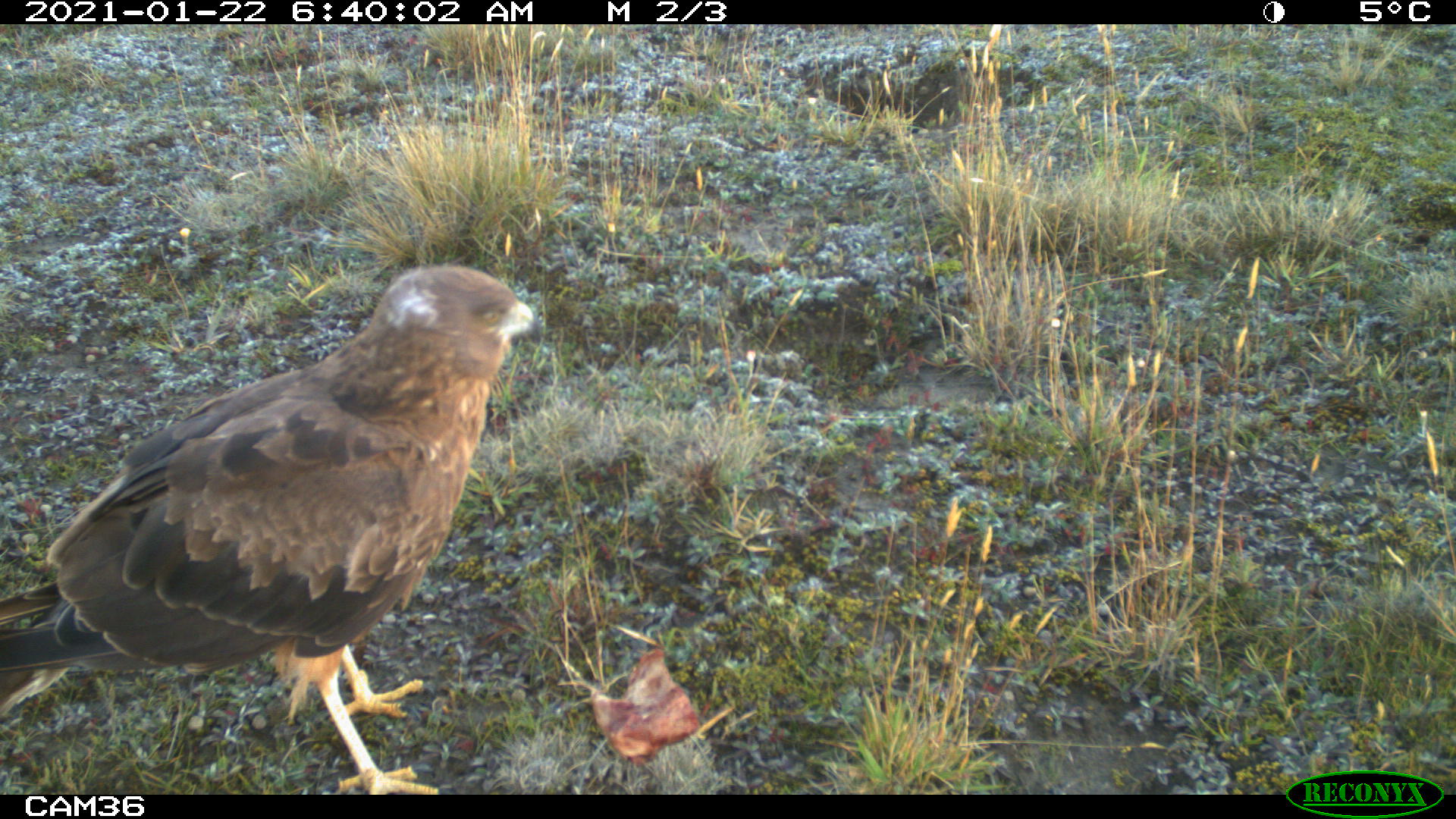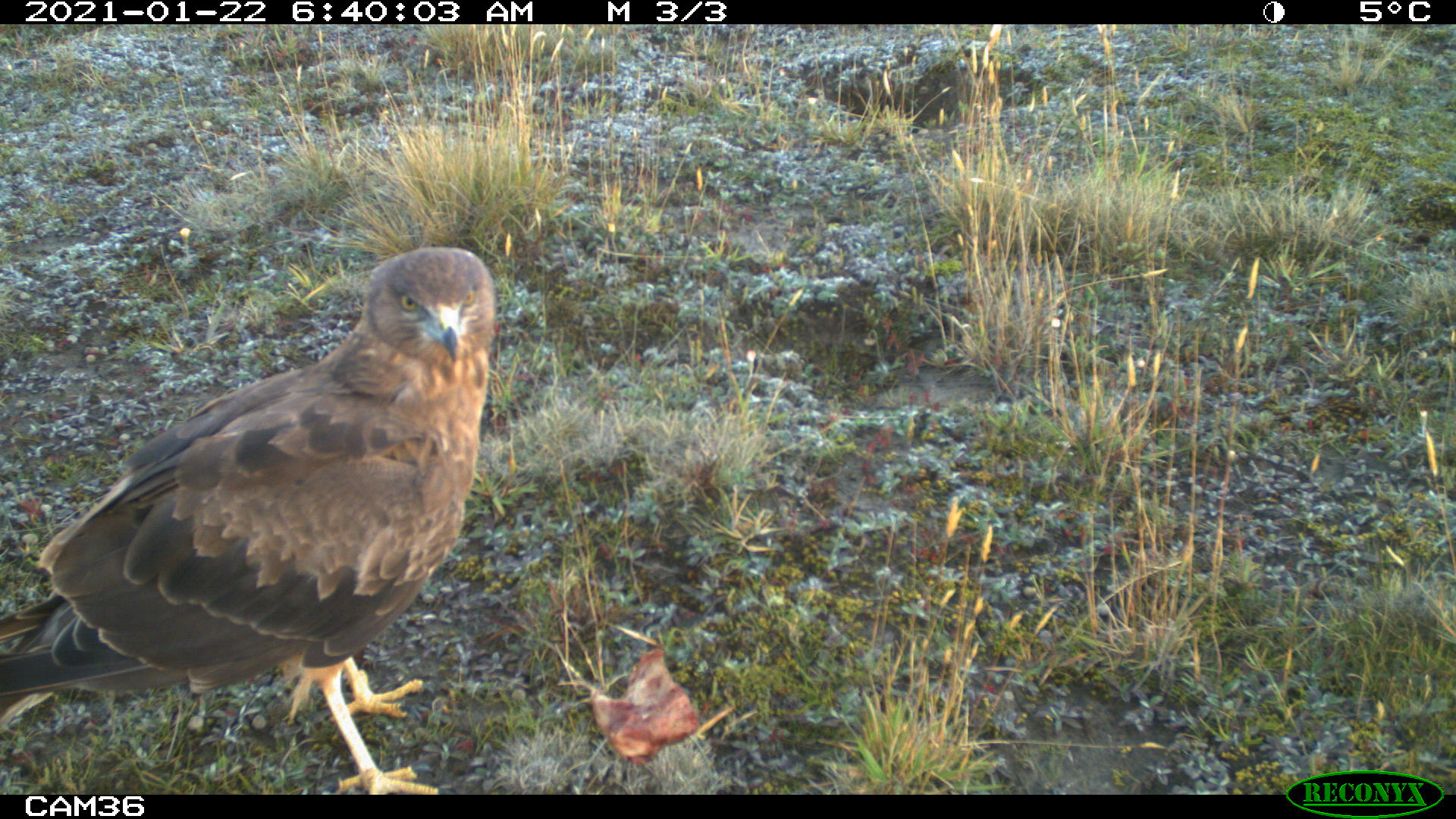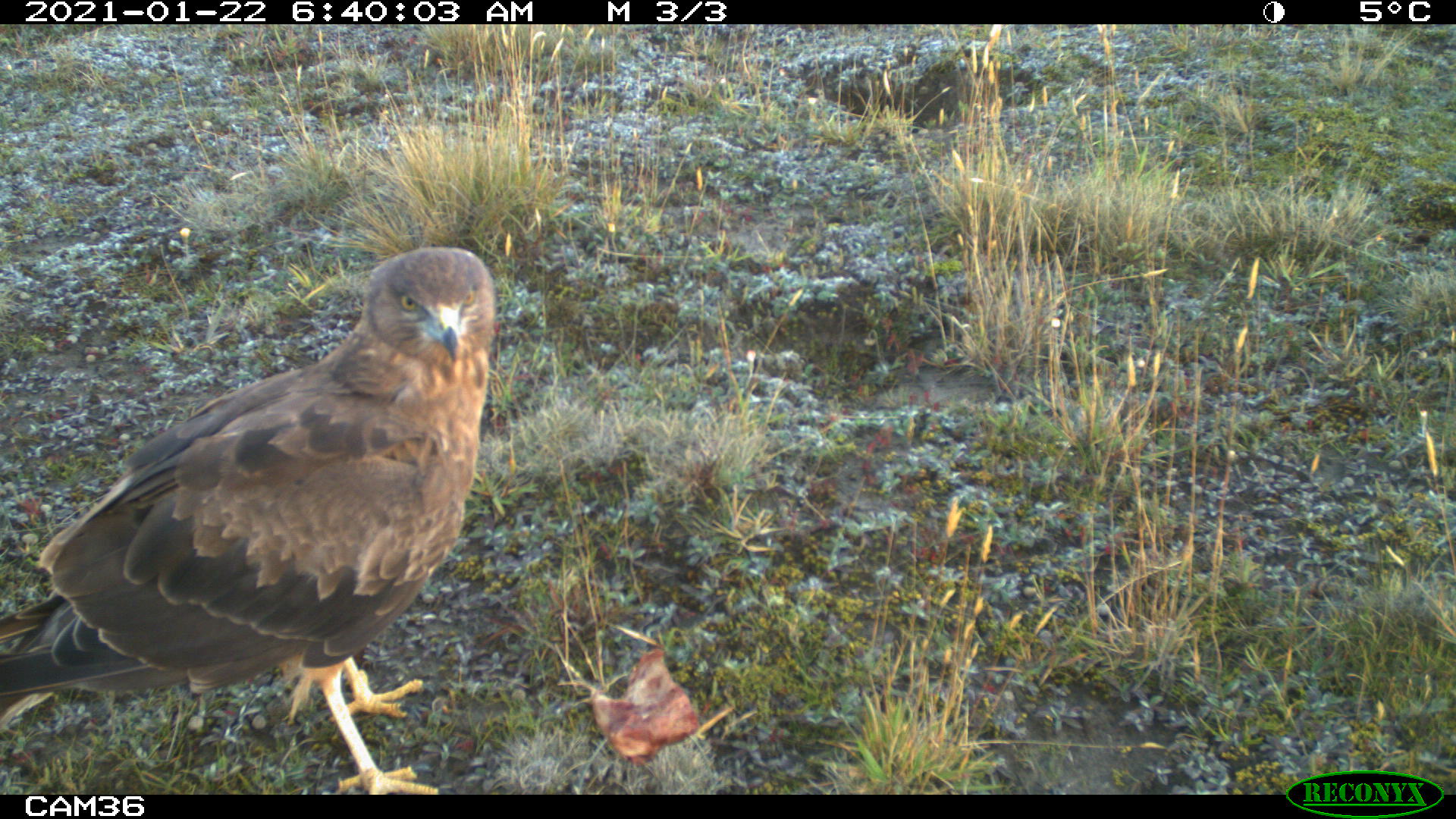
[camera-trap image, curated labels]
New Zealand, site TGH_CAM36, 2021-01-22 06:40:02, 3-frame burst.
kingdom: Animalia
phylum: Chordata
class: Aves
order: Accipitriformes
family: Accipitridae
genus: Circus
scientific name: Circus approximans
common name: swamp harrier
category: harrier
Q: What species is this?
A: Harrier (swamp harrier) (Circus approximans).